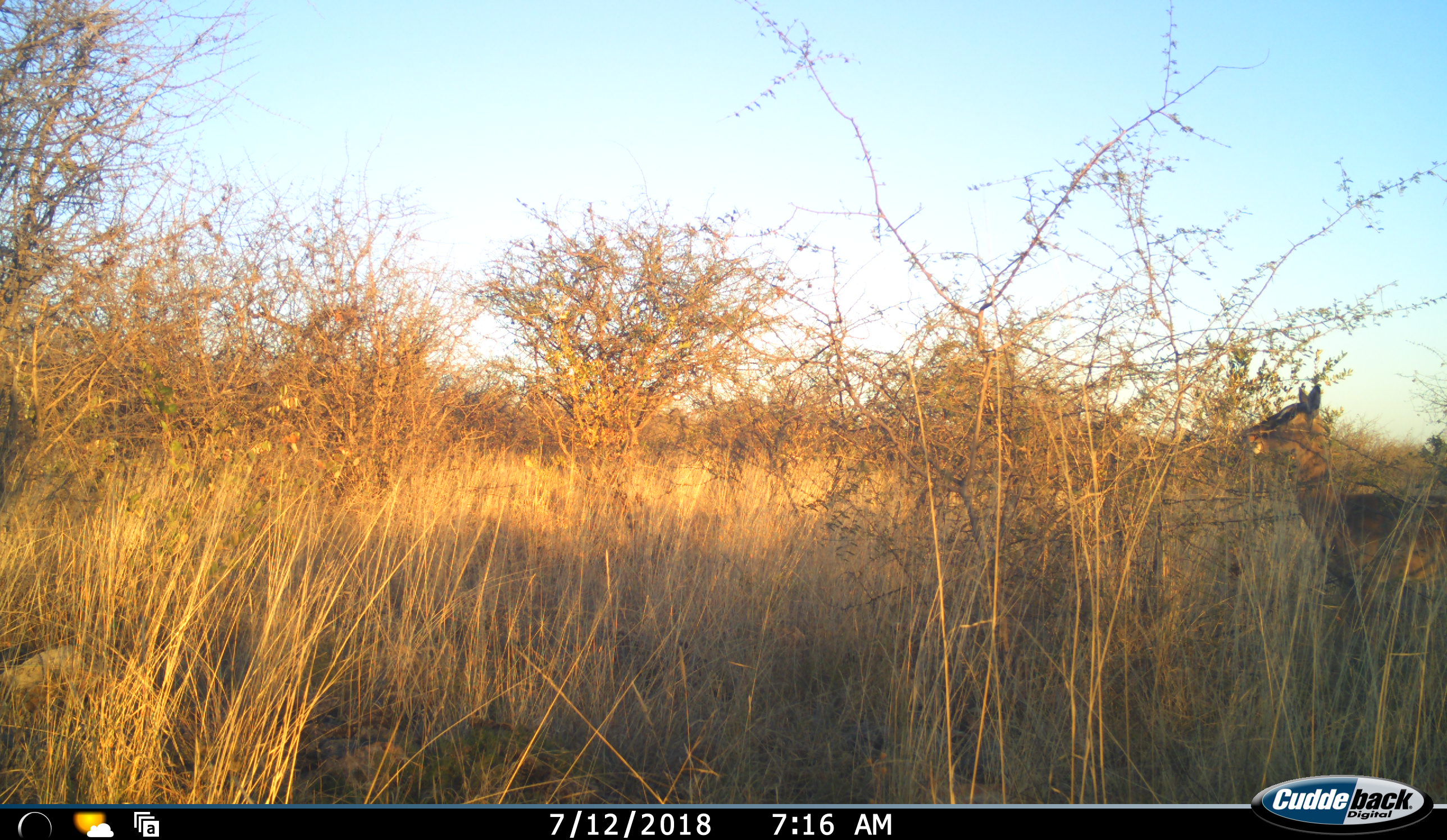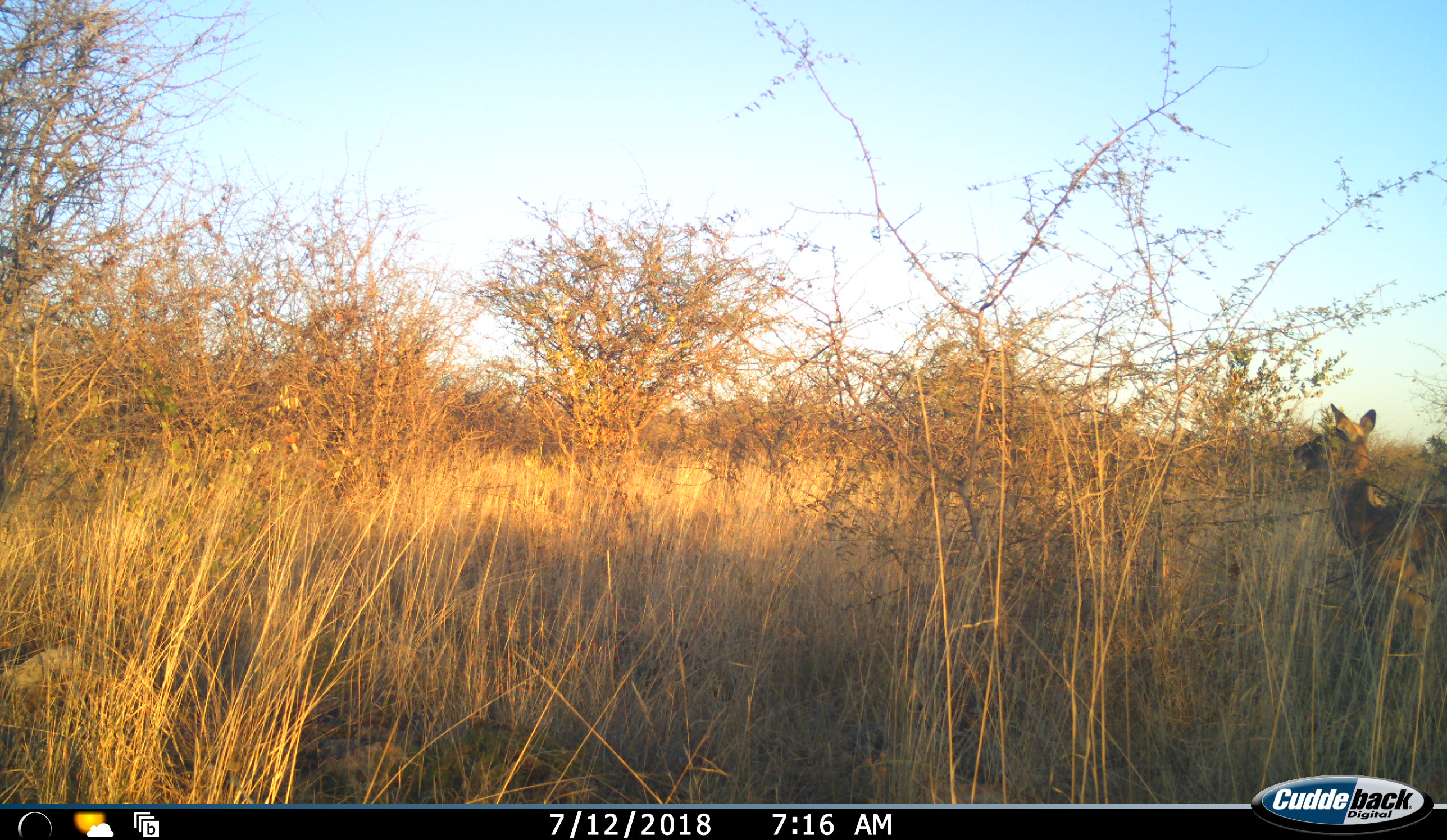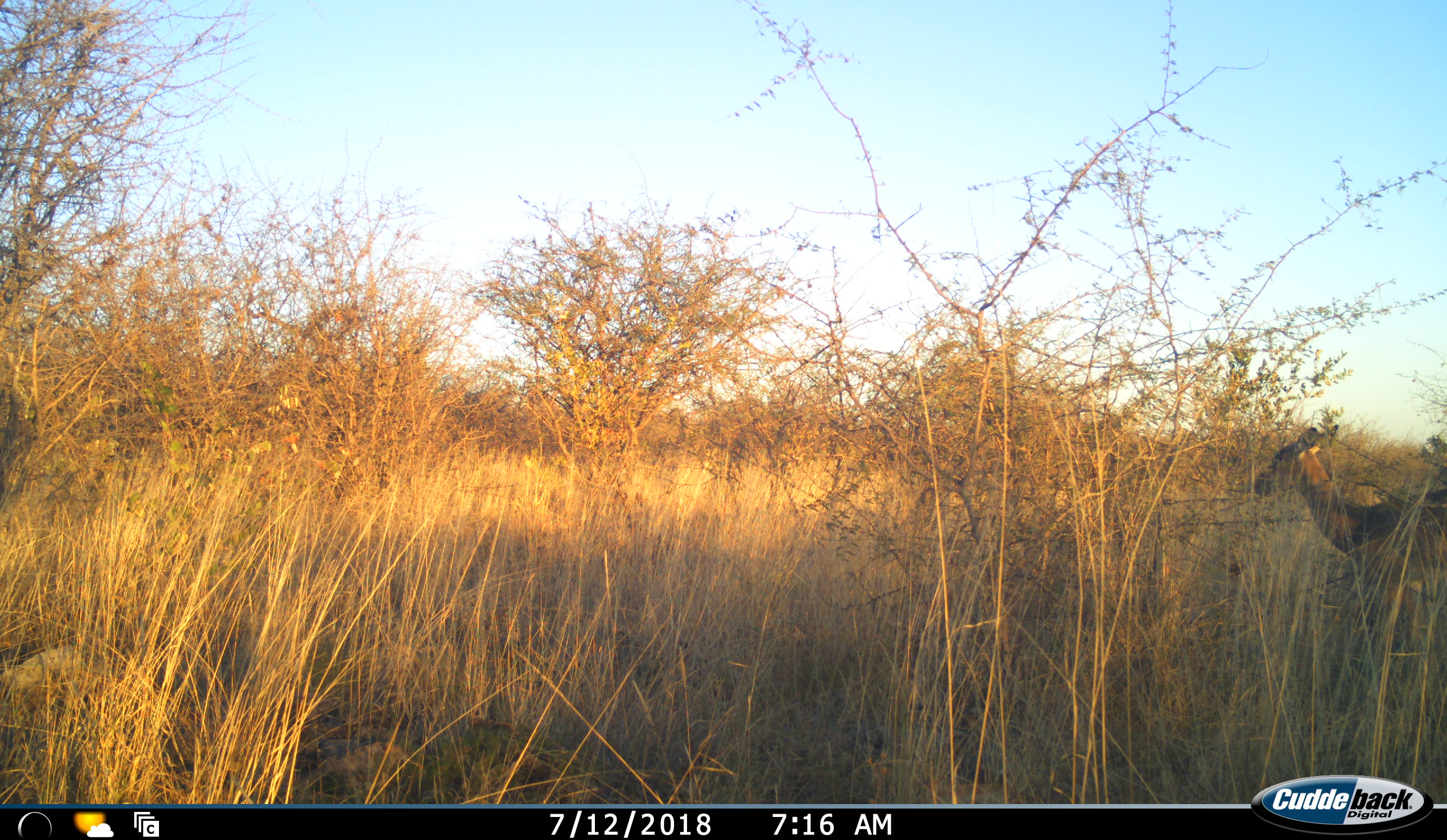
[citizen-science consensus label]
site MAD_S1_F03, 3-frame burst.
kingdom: Animalia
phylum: Chordata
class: Mammalia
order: Artiodactyla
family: Bovidae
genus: Aepyceros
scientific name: Aepyceros melampus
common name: impala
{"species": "impala (Aepyceros melampus)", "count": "1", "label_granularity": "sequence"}